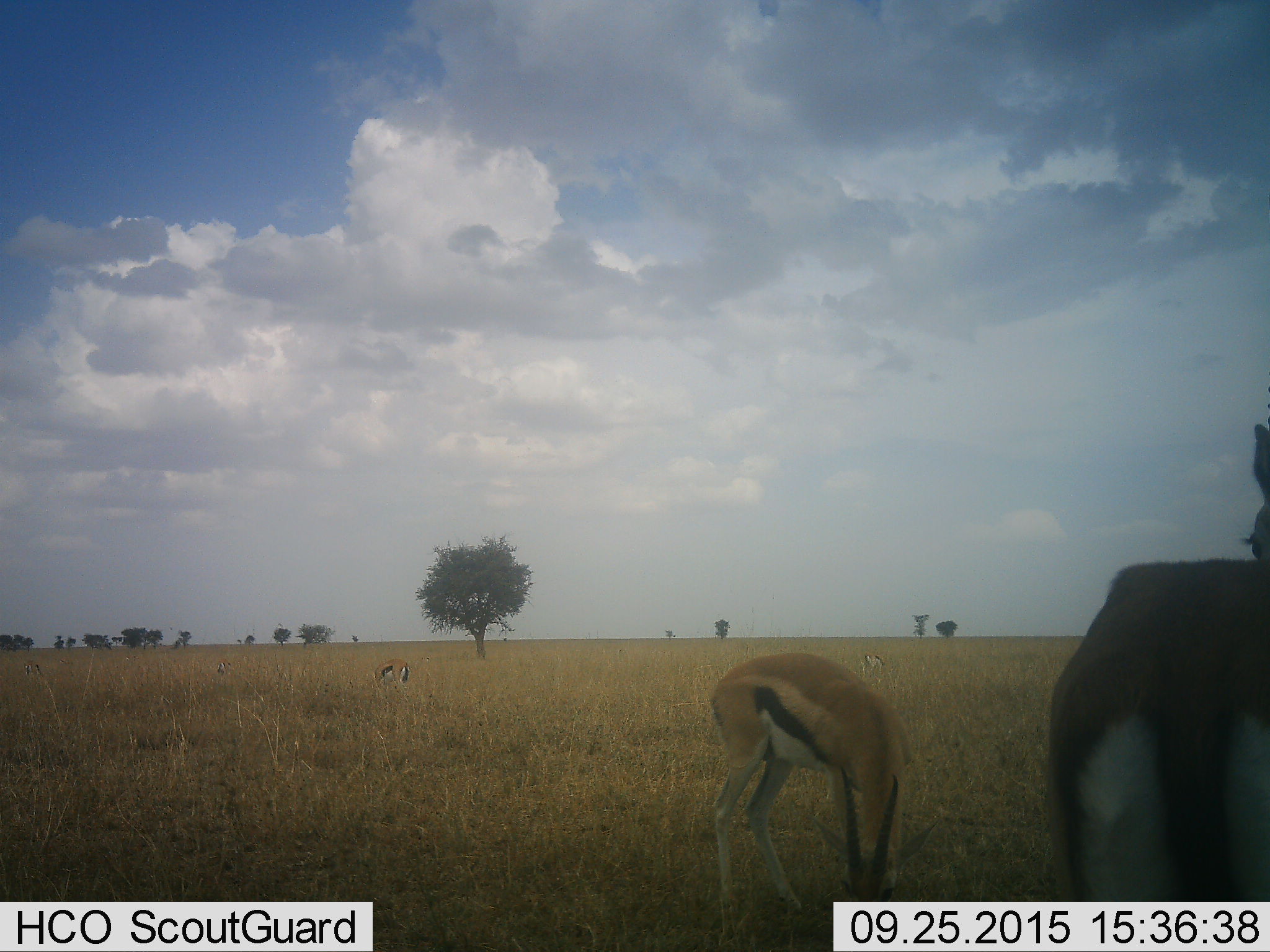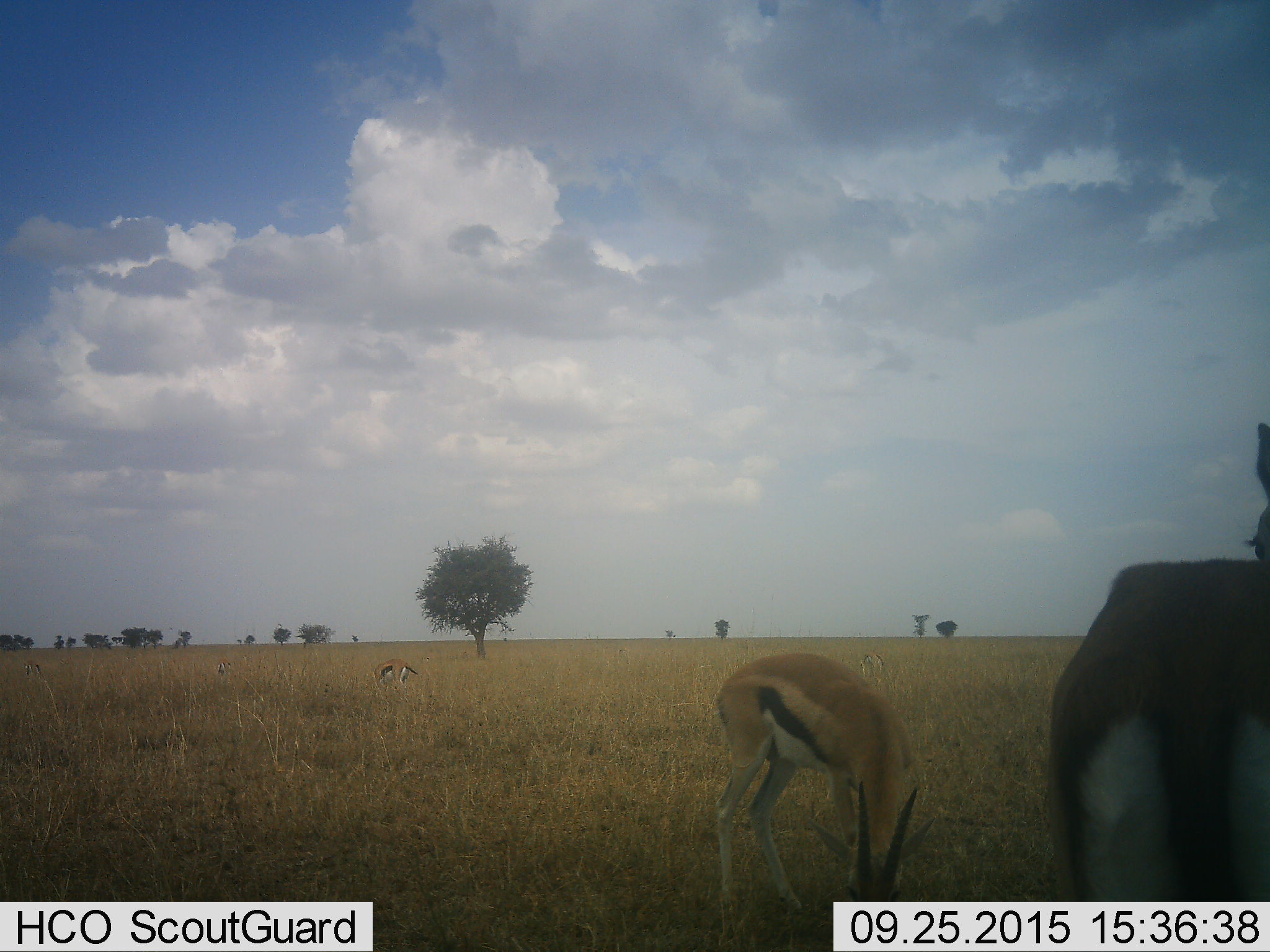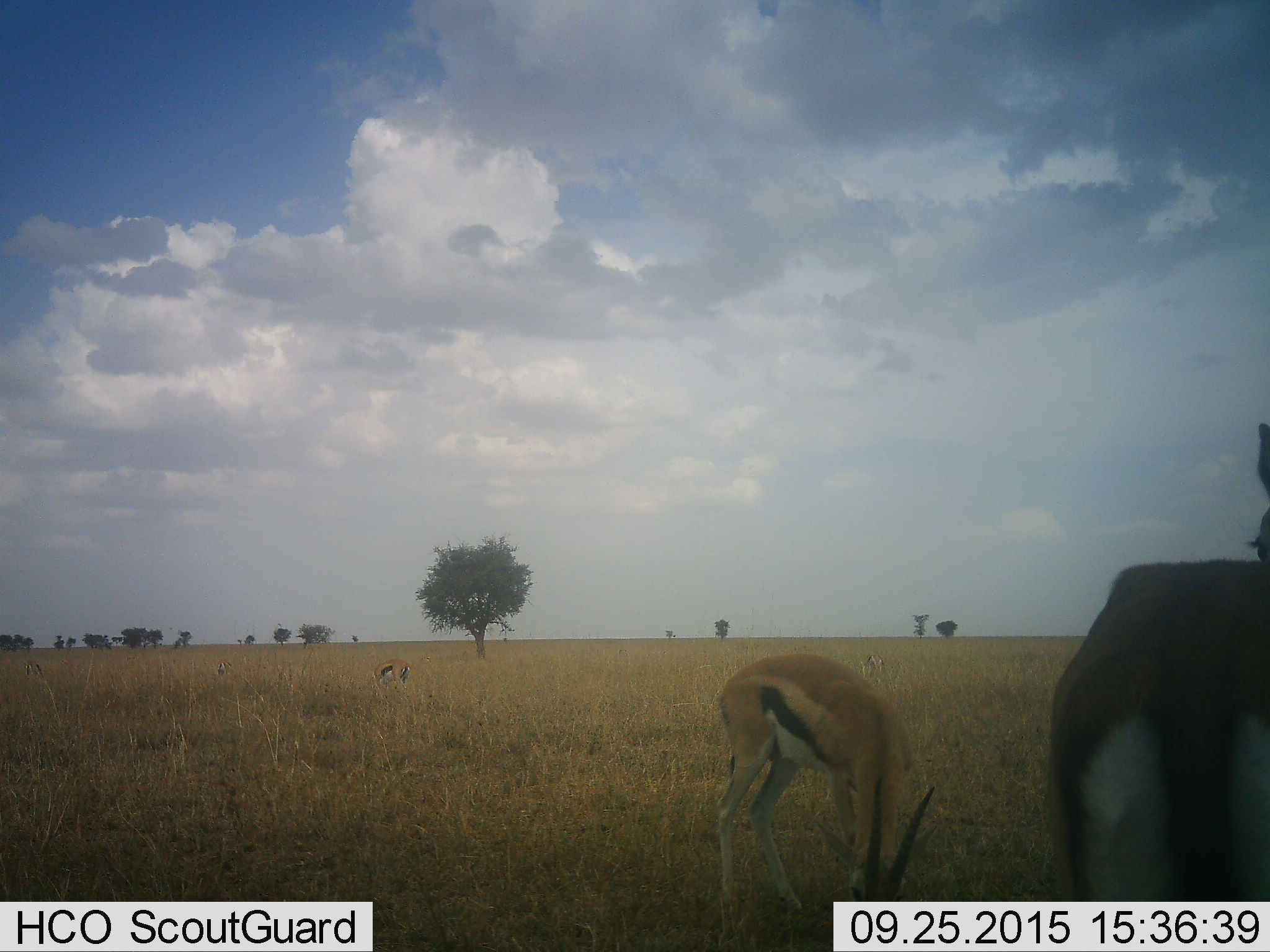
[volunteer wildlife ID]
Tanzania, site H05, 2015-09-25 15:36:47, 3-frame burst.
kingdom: Animalia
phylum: Chordata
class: Mammalia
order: Artiodactyla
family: Bovidae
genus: Eudorcas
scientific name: Eudorcas thomsonii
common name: thomson's gazelle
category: gazellethomsons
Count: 6.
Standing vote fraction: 60%.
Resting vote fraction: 0%.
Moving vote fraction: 20%.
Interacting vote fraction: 10%.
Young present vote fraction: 0%.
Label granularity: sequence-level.